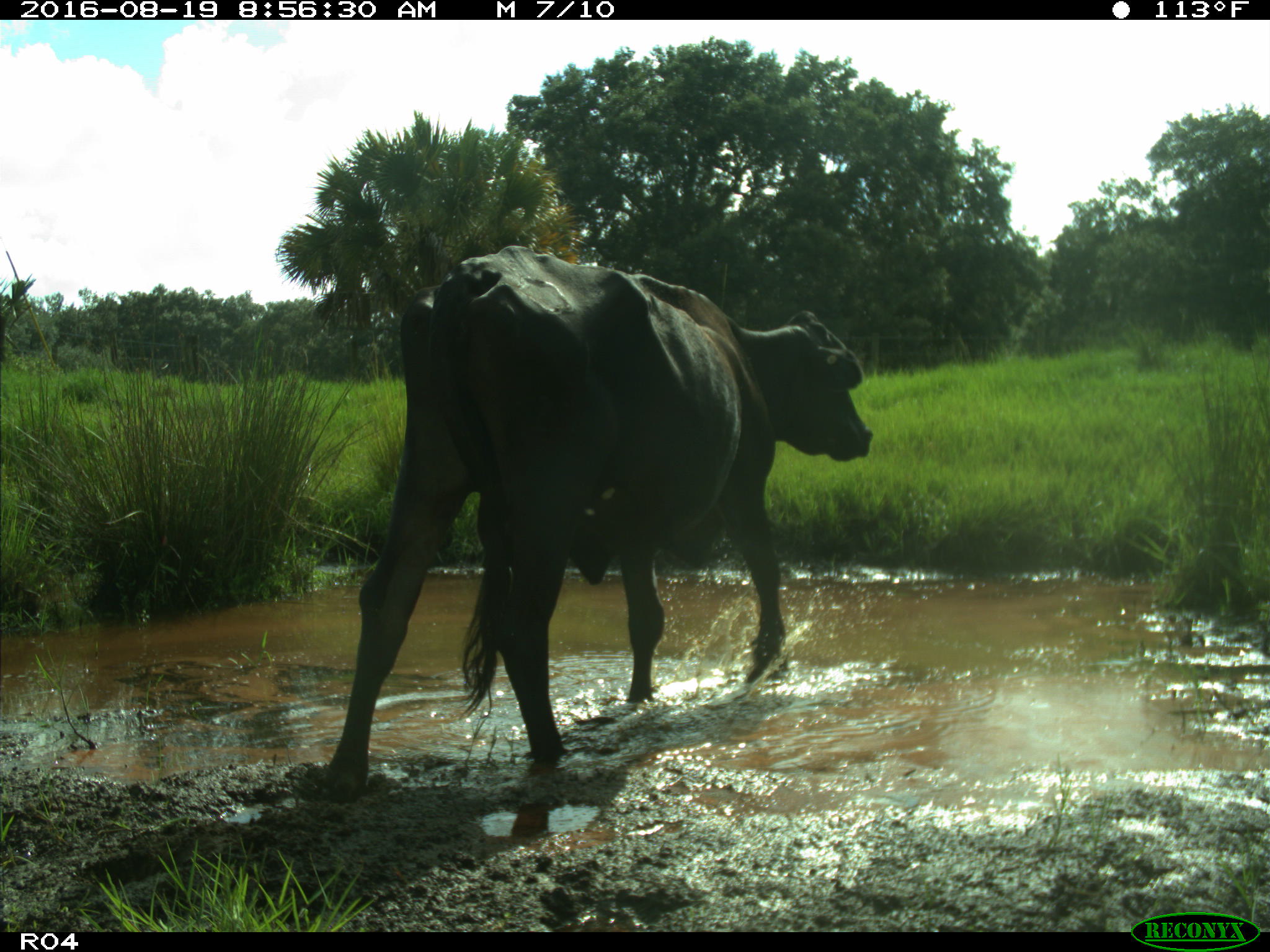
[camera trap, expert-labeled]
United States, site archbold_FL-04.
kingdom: Animalia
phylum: Chordata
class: Mammalia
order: Artiodactyla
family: Bovidae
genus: Bos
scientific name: Bos taurus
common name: domestic cow